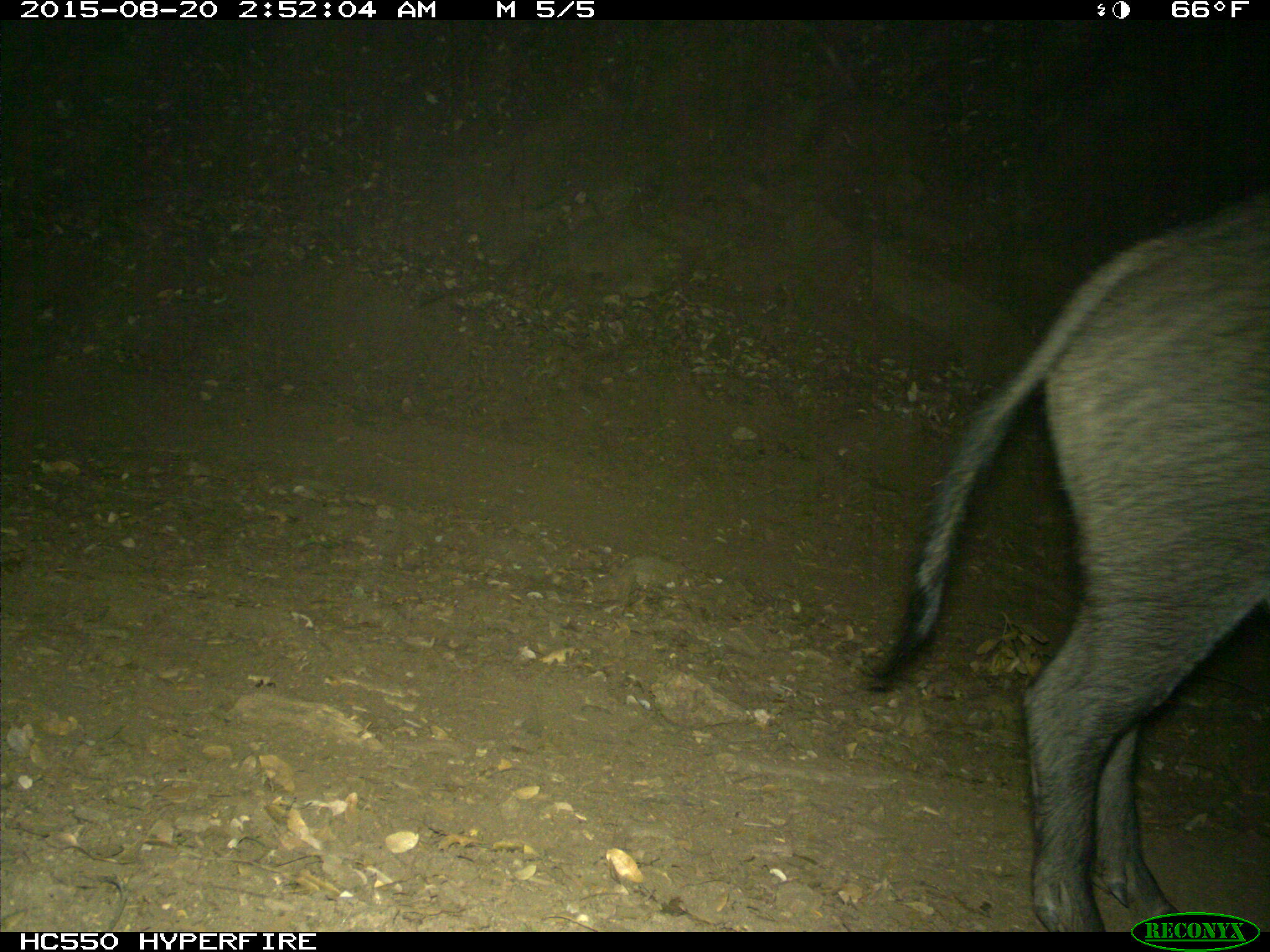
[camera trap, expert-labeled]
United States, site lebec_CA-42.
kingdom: Animalia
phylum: Chordata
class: Mammalia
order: Artiodactyla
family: Suidae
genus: Sus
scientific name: Sus scrofa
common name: wild boar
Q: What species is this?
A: Sus scrofa (wild boar).